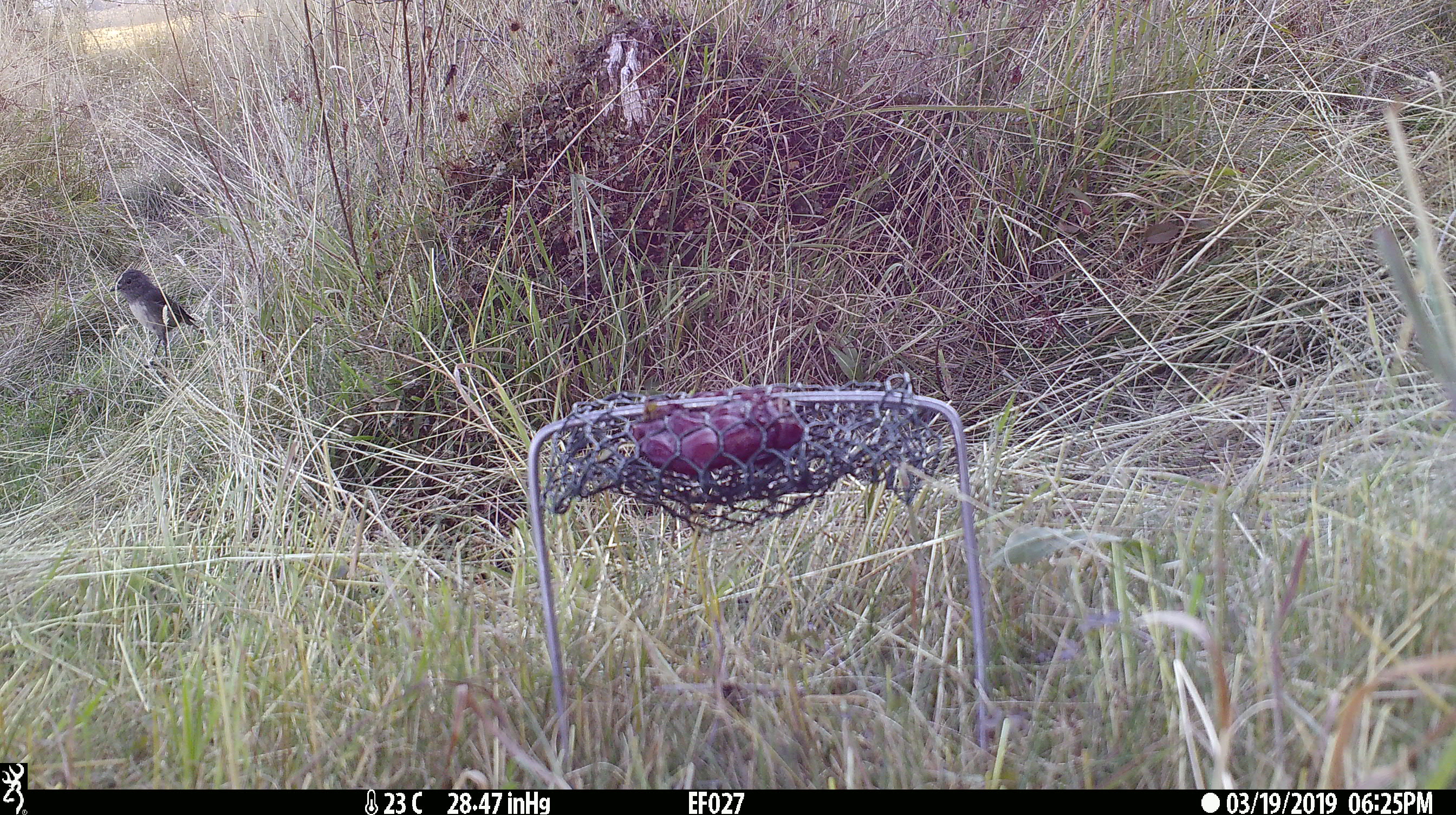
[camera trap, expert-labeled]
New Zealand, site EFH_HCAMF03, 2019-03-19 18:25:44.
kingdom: Animalia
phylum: Chordata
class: Aves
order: Passeriformes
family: Petroicidae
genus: Petroica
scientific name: Petroica australis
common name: new zealand robin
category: robin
Robin (new zealand robin) (Petroica australis).